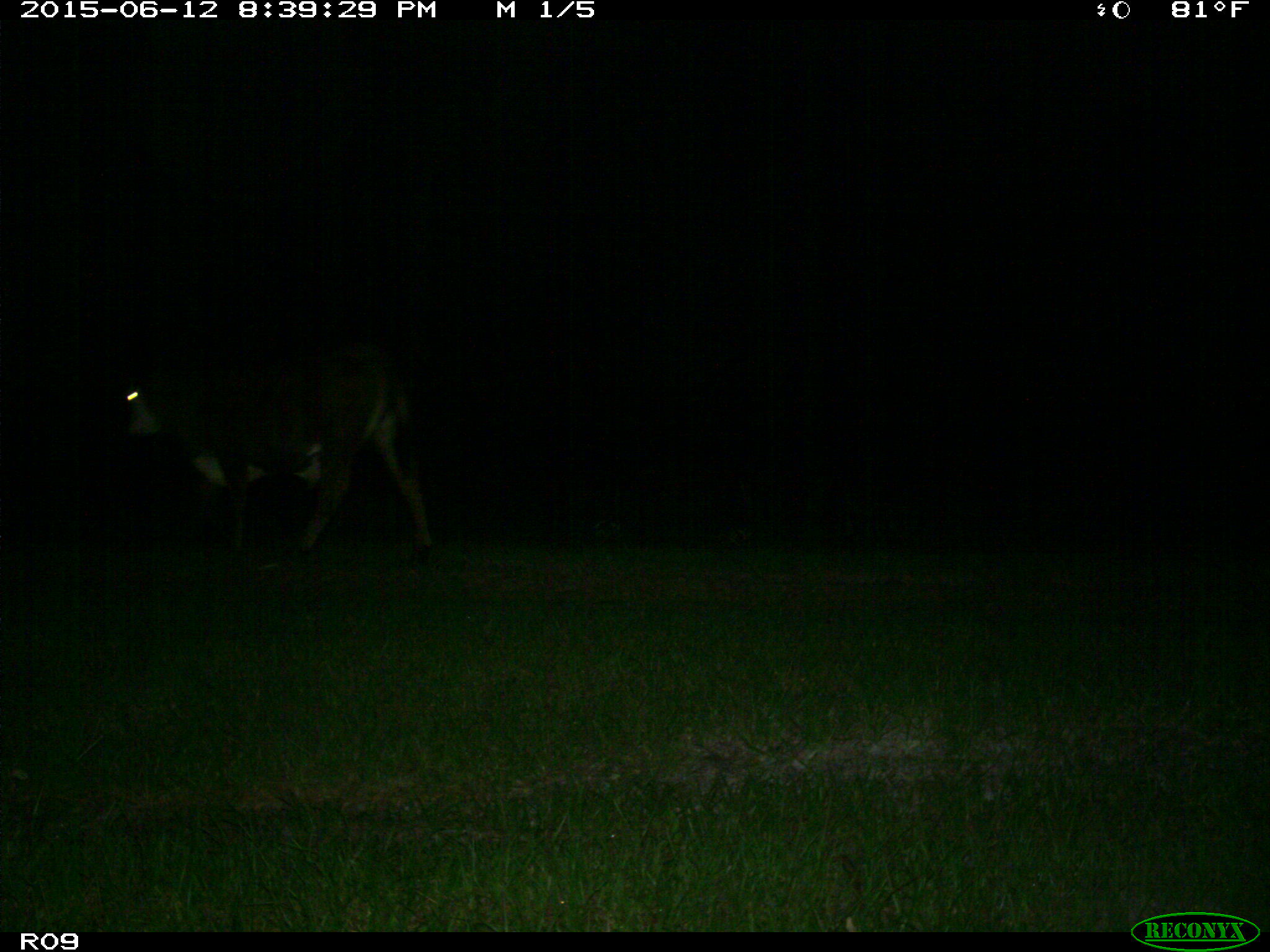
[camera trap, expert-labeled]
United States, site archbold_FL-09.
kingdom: Animalia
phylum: Chordata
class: Mammalia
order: Artiodactyla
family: Bovidae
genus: Bos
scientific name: Bos taurus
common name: domestic cow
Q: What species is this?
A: Bos taurus (domestic cow).